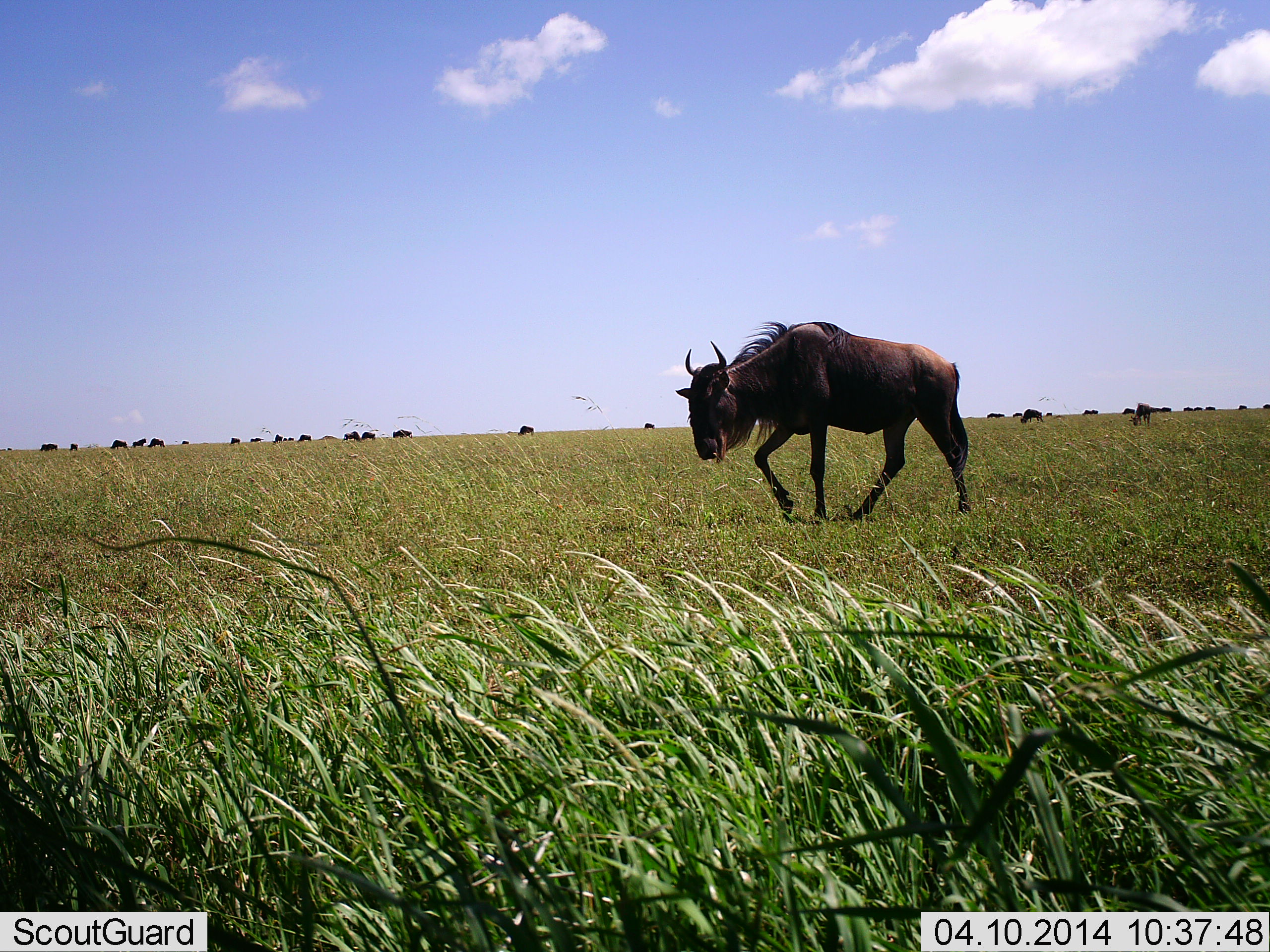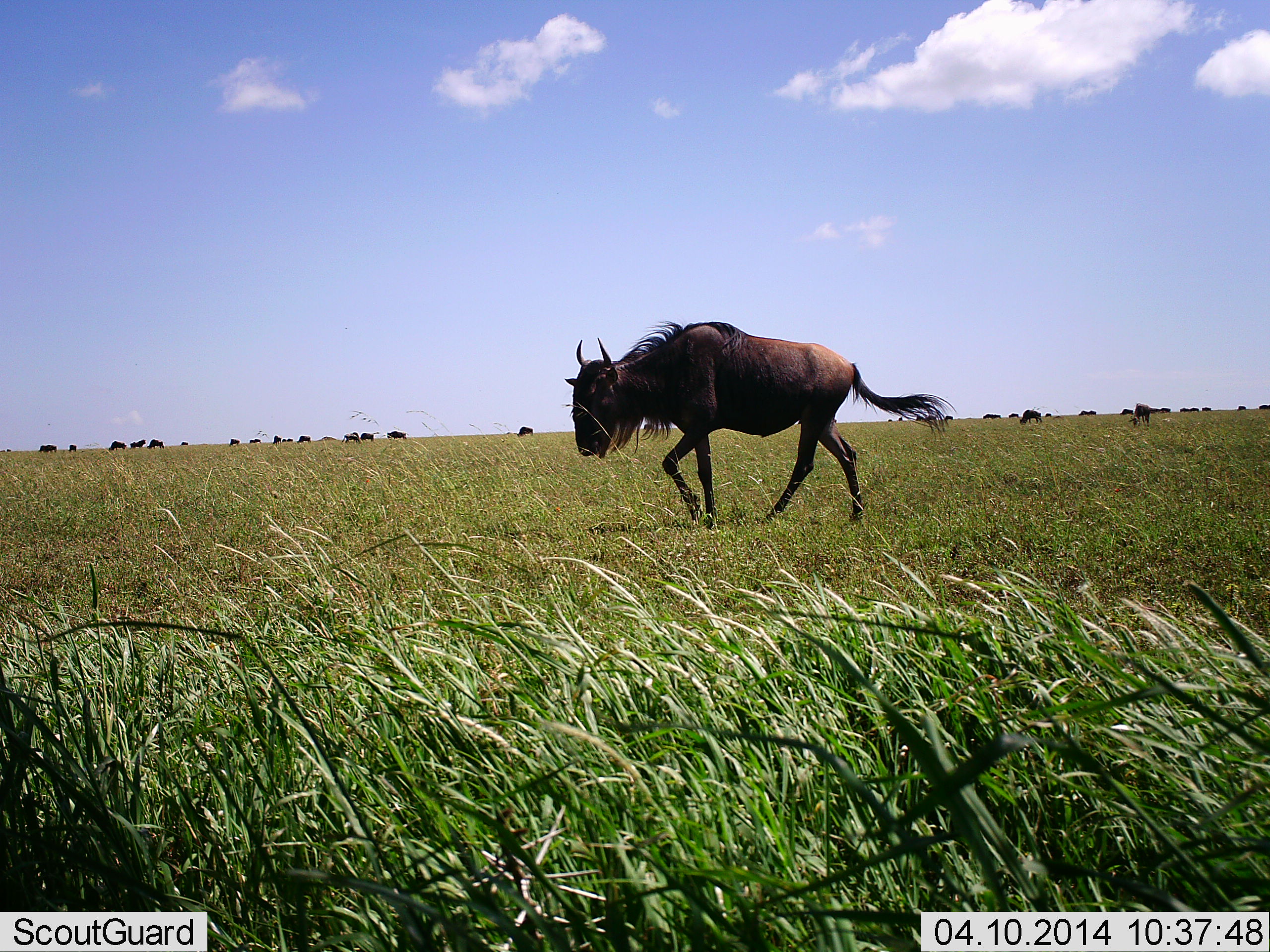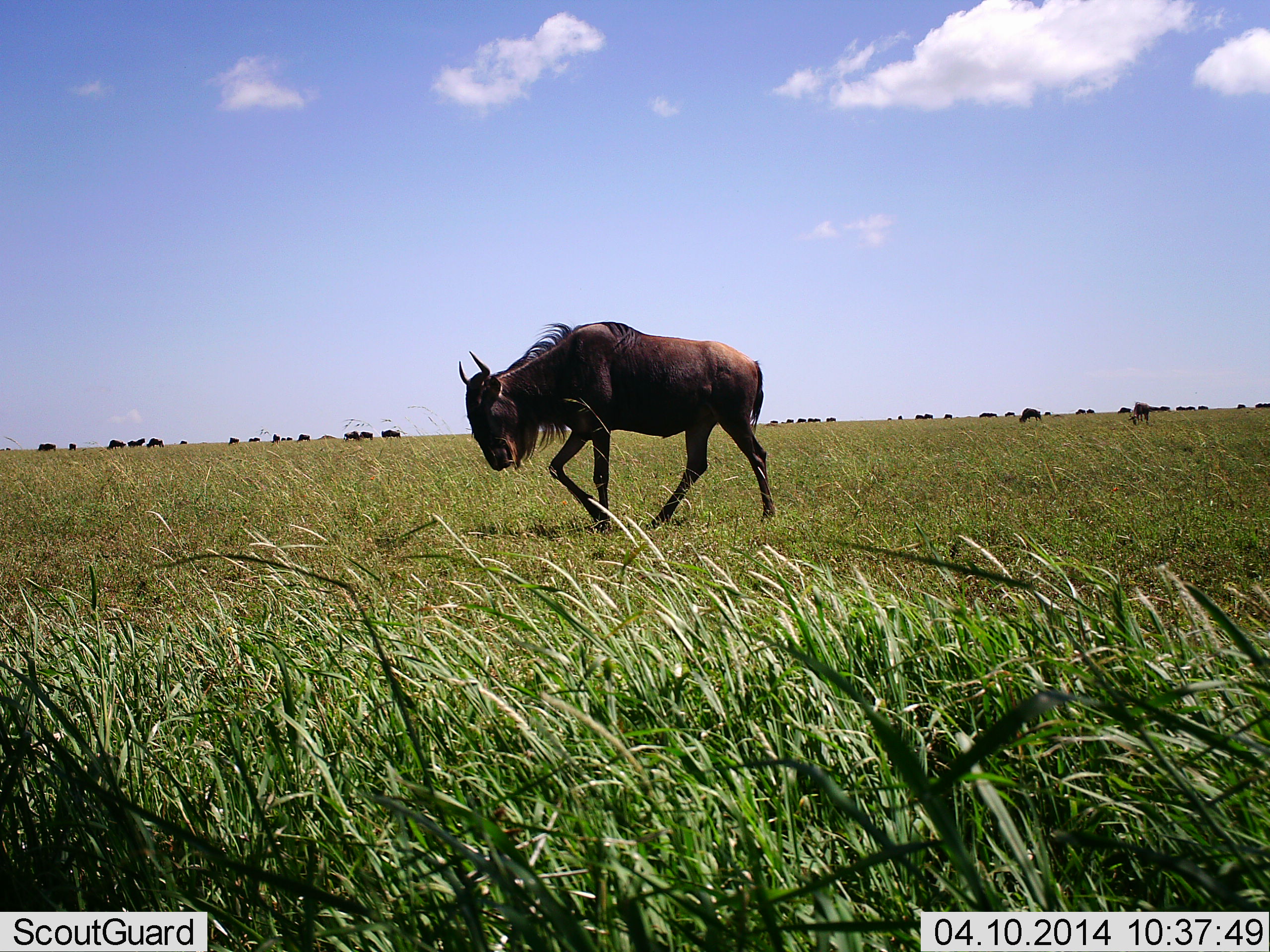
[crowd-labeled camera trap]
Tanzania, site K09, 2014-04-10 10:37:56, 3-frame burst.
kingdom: Animalia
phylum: Chordata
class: Mammalia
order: Artiodactyla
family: Bovidae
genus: Connochaetes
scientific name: Connochaetes taurinus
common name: blue wildebeest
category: wildebeest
Wildebeest (blue wildebeest) (Connochaetes taurinus), count 11-50. Behavior (volunteer vote fractions): standing 24%, resting 3%, moving 94%, interacting 1%. Young present (vote fraction): 0%. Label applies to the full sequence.